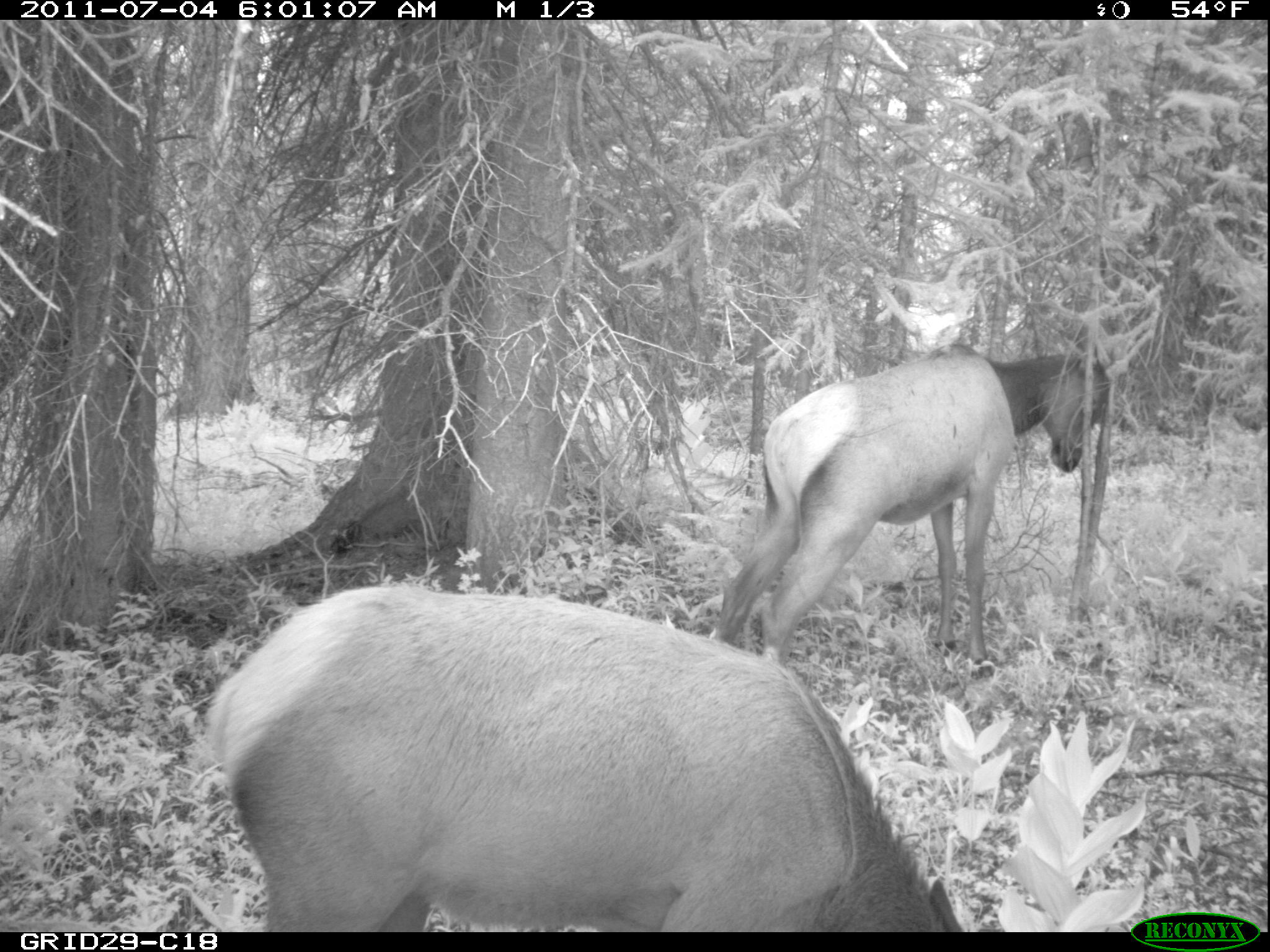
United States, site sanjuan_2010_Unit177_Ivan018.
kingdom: Animalia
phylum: Chordata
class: Mammalia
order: Artiodactyla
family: Cervidae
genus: Cervus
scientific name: Cervus elaphus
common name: red deer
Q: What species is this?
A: Cervus elaphus (red deer).